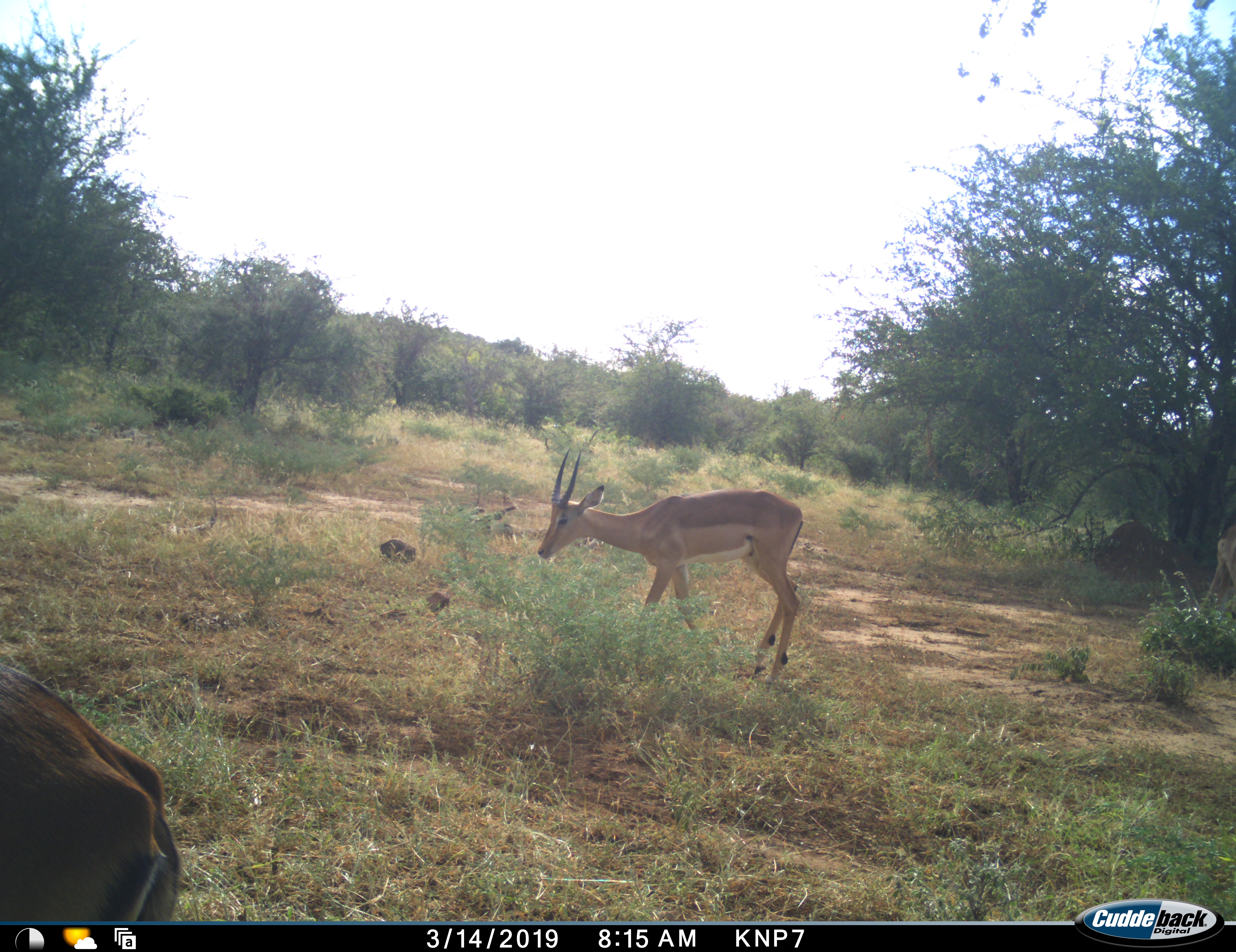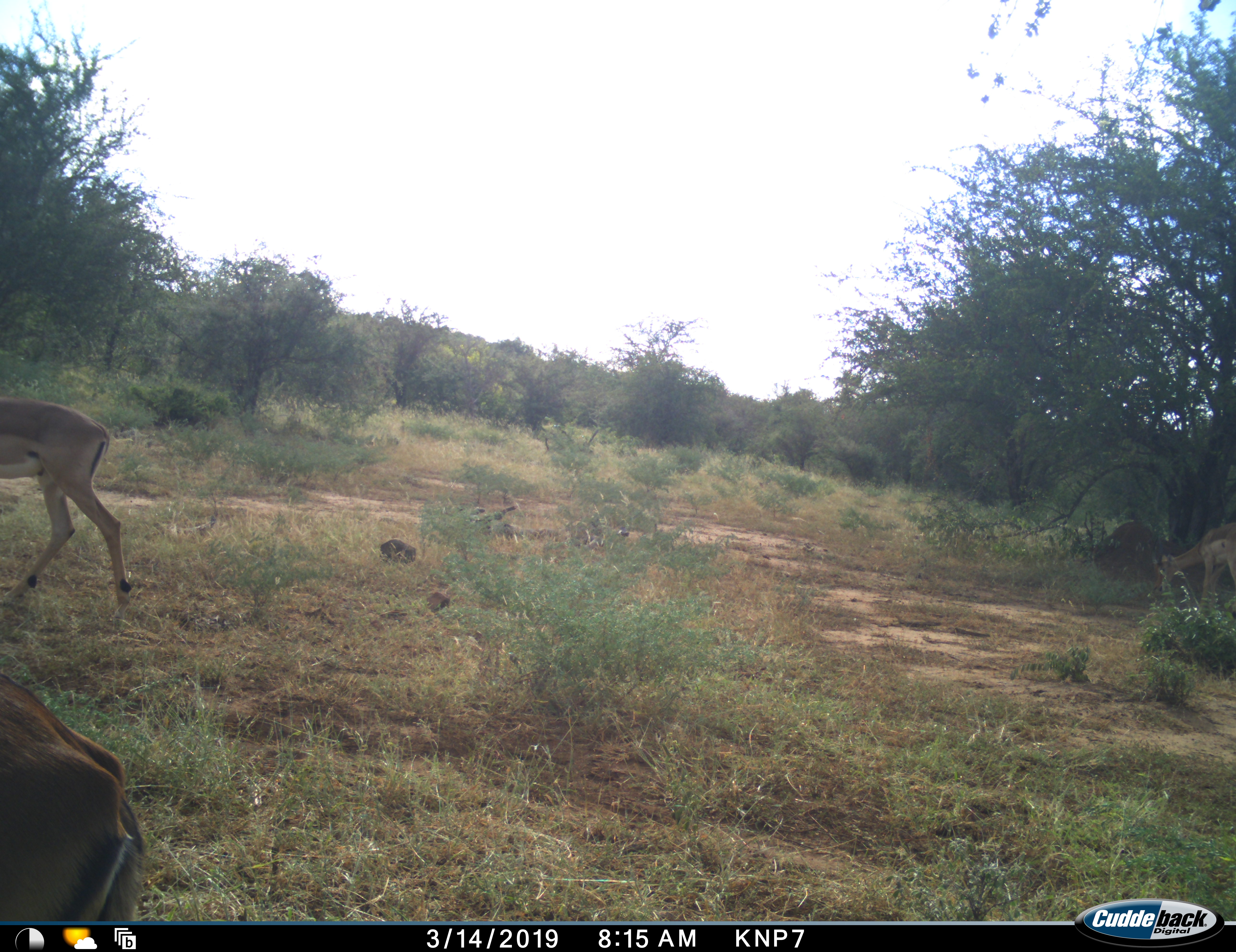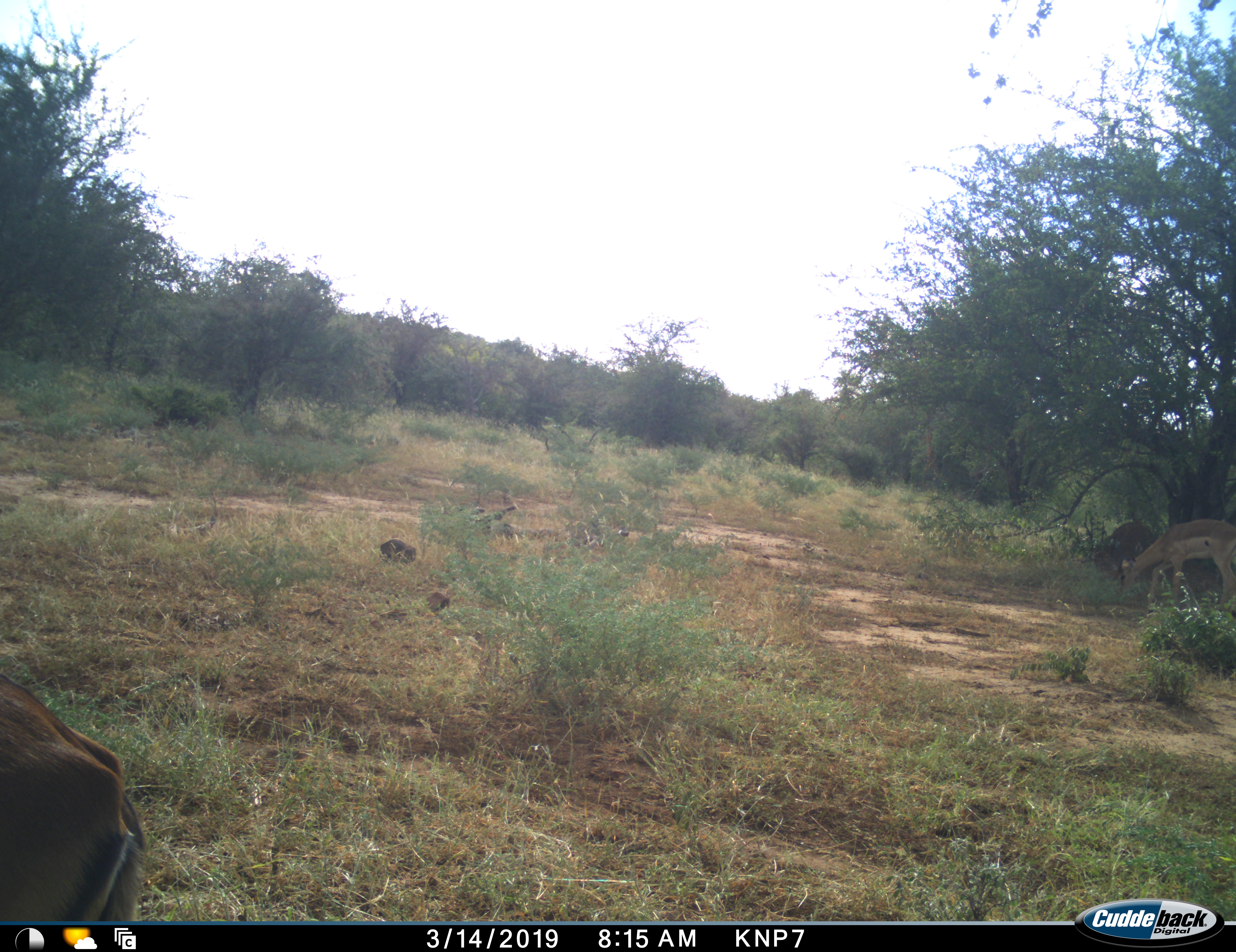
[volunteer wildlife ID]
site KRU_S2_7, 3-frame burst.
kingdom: Animalia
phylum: Chordata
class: Mammalia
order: Artiodactyla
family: Bovidae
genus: Aepyceros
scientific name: Aepyceros melampus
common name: impala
Impala (Aepyceros melampus), count 3. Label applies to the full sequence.